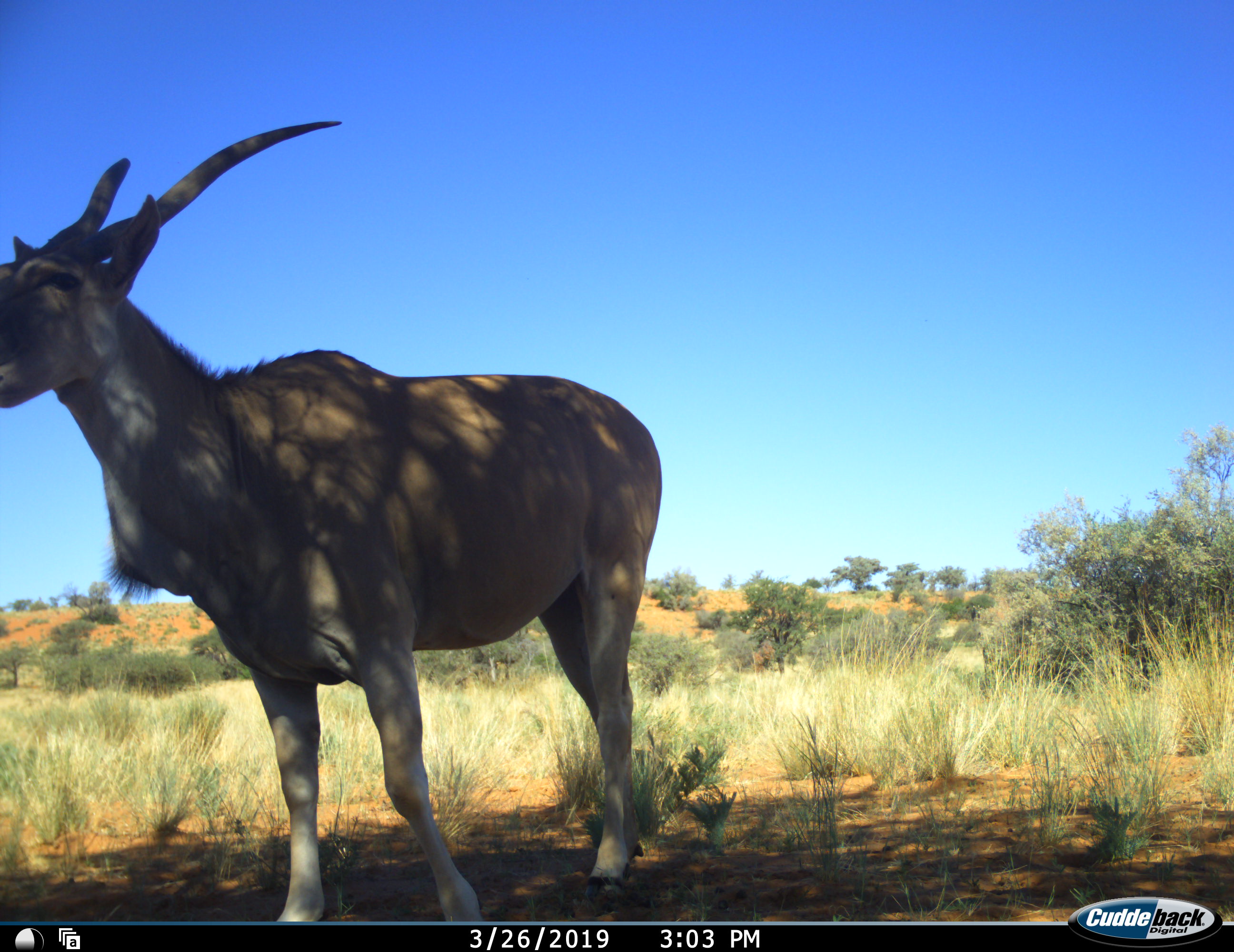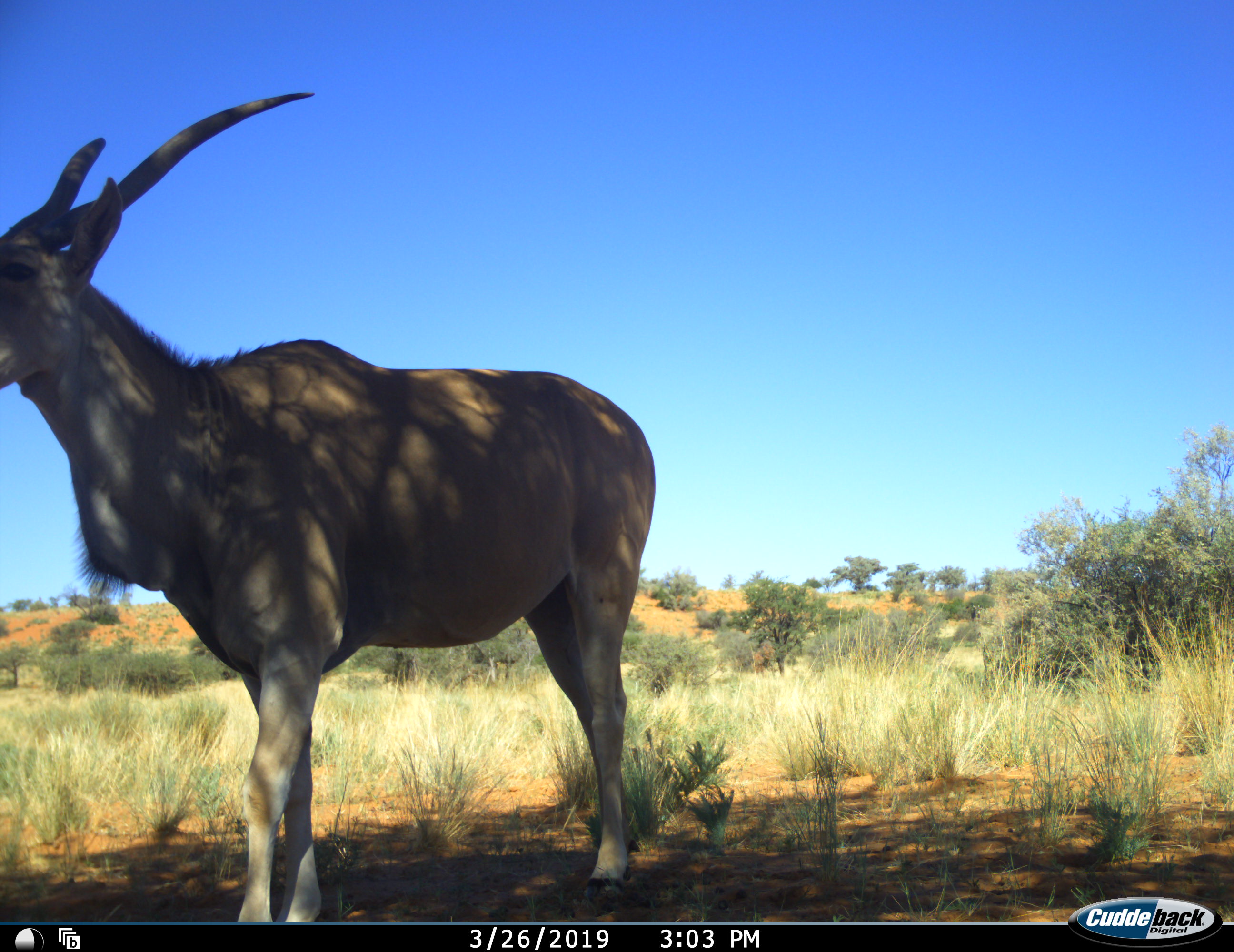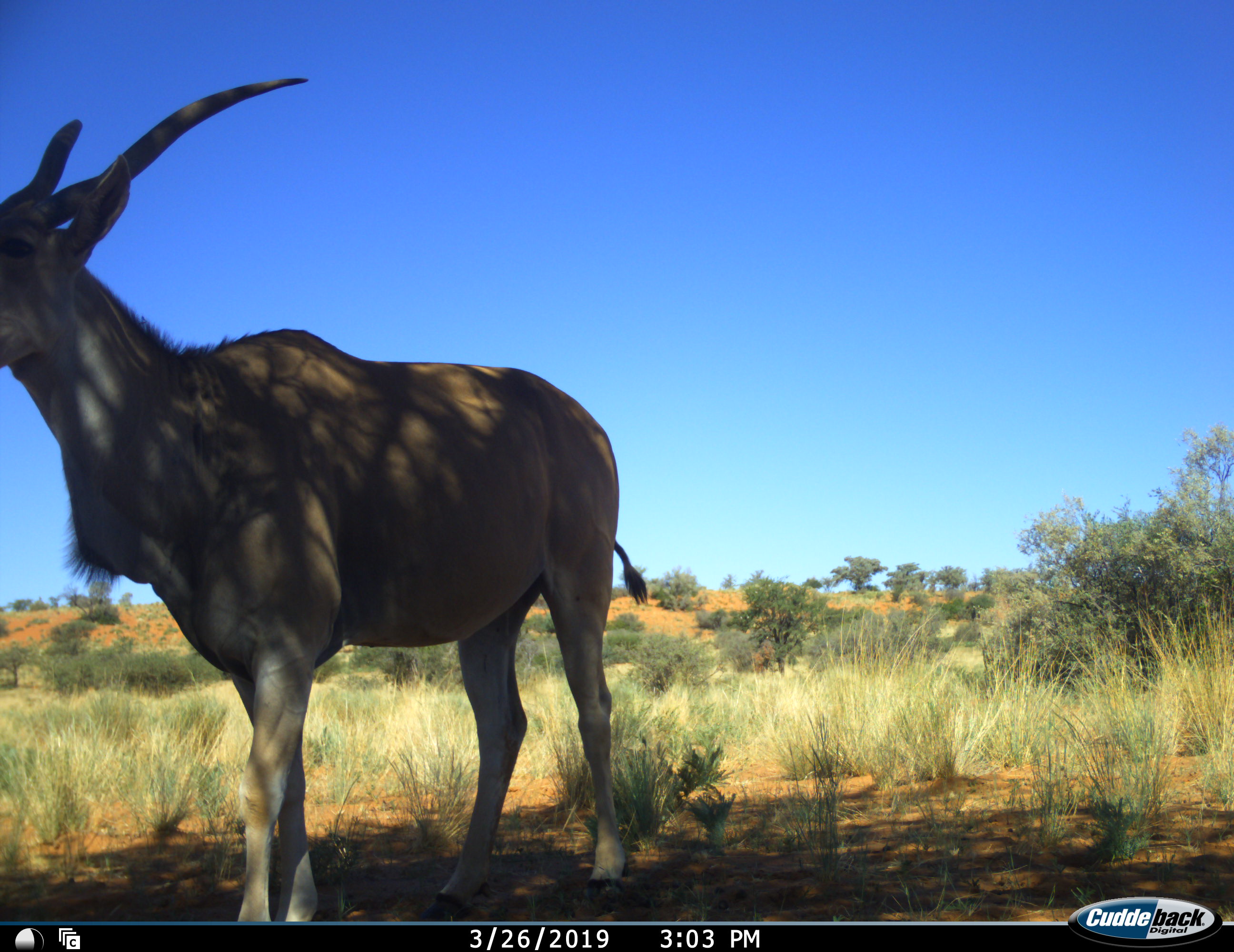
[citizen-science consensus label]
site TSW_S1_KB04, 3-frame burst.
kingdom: Animalia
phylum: Chordata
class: Mammalia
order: Artiodactyla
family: Bovidae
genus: Tragelaphus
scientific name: Tragelaphus oryx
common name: eland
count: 1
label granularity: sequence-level